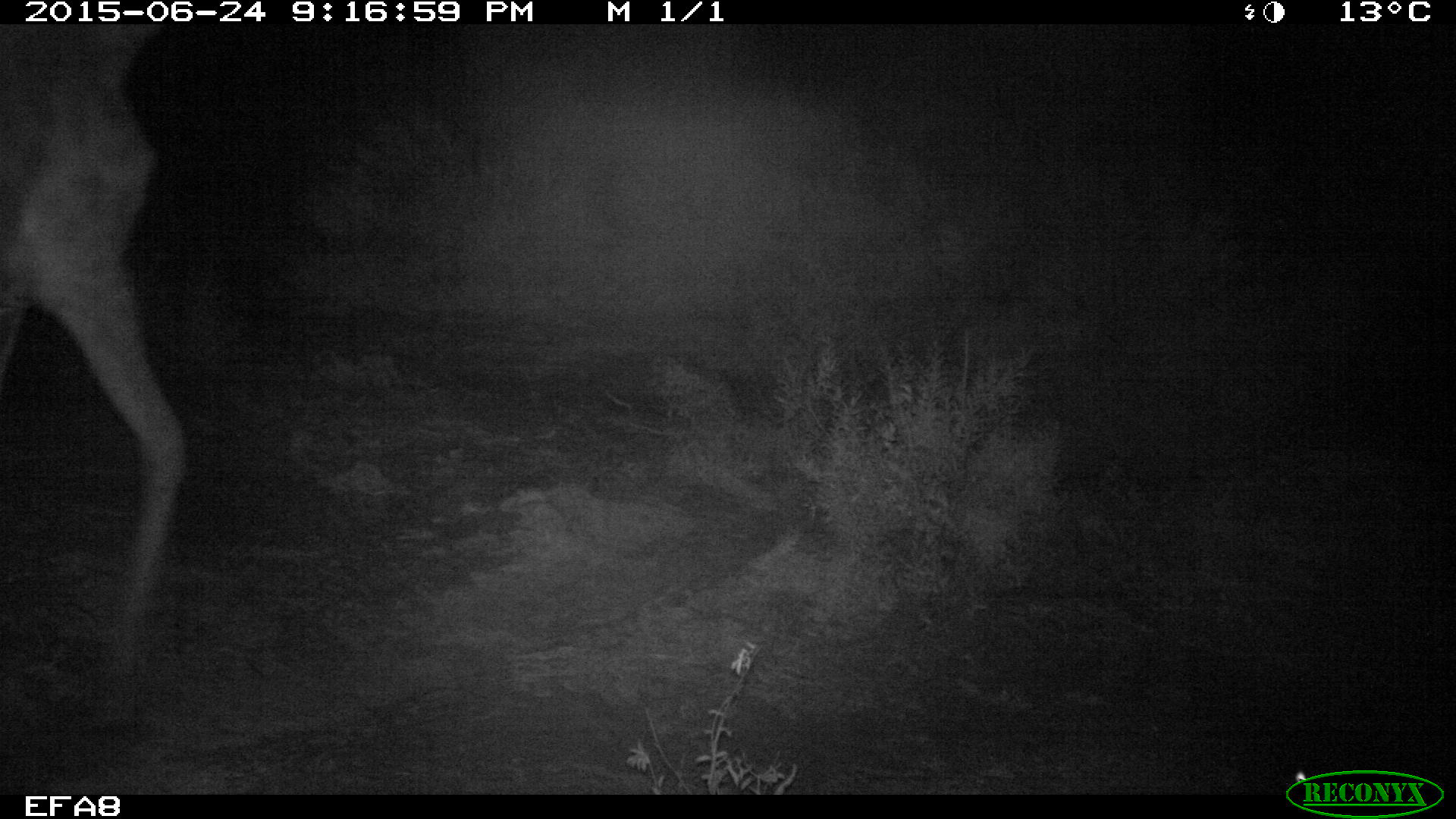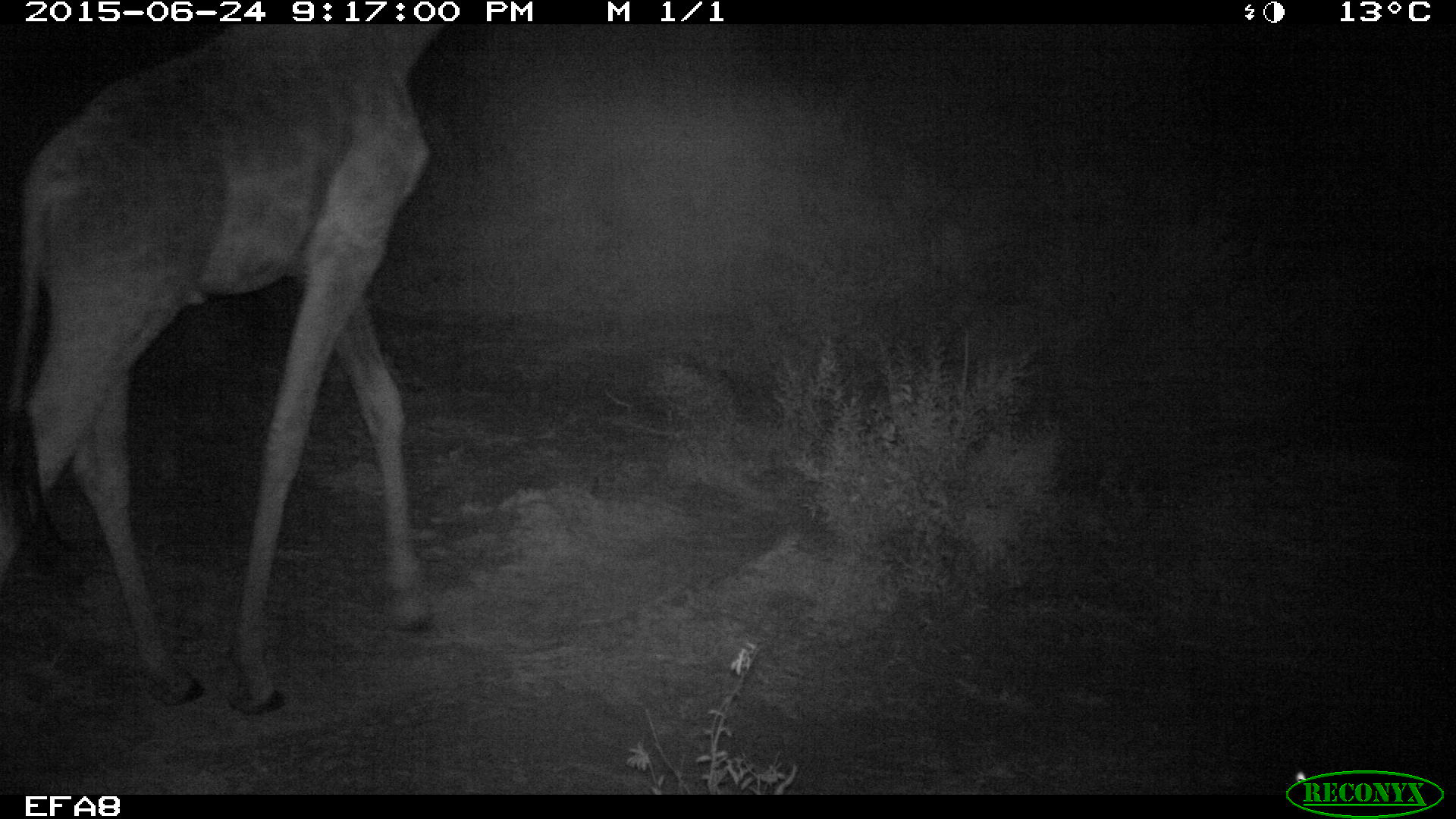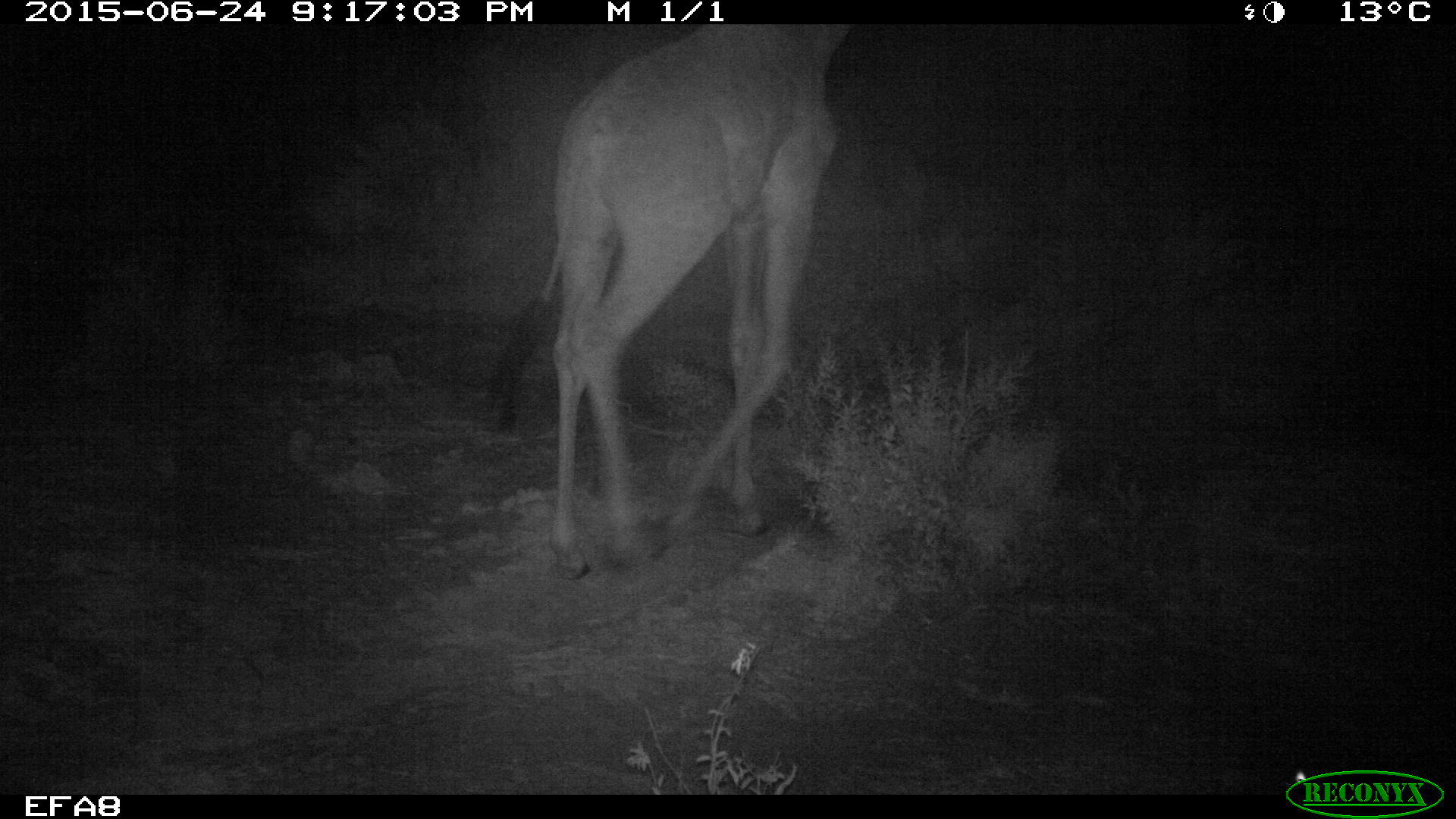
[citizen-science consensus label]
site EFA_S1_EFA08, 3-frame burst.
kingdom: Animalia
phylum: Chordata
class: Mammalia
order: Artiodactyla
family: Giraffidae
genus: Giraffa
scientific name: Giraffa camelopardalis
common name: giraffe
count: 1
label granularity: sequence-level